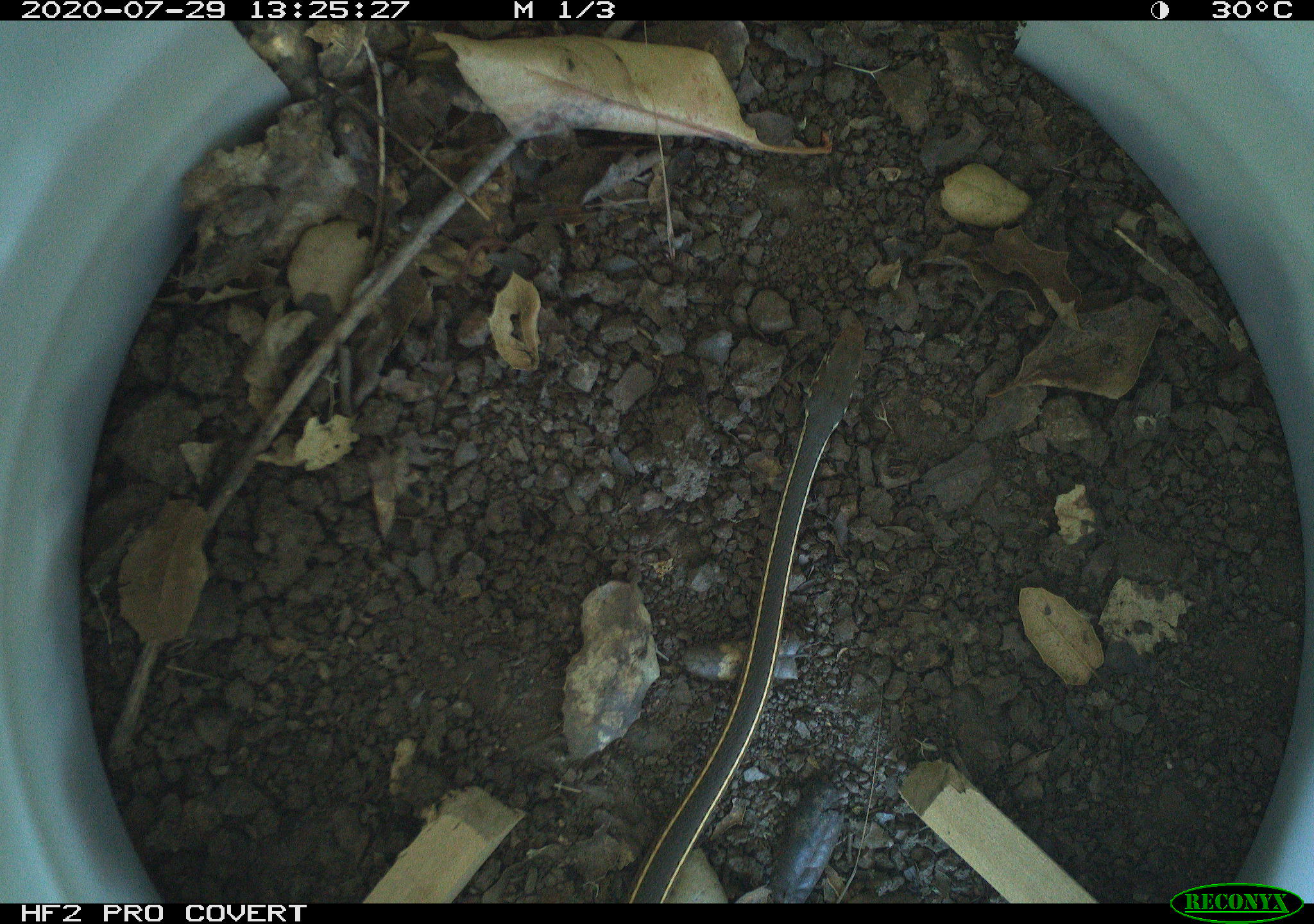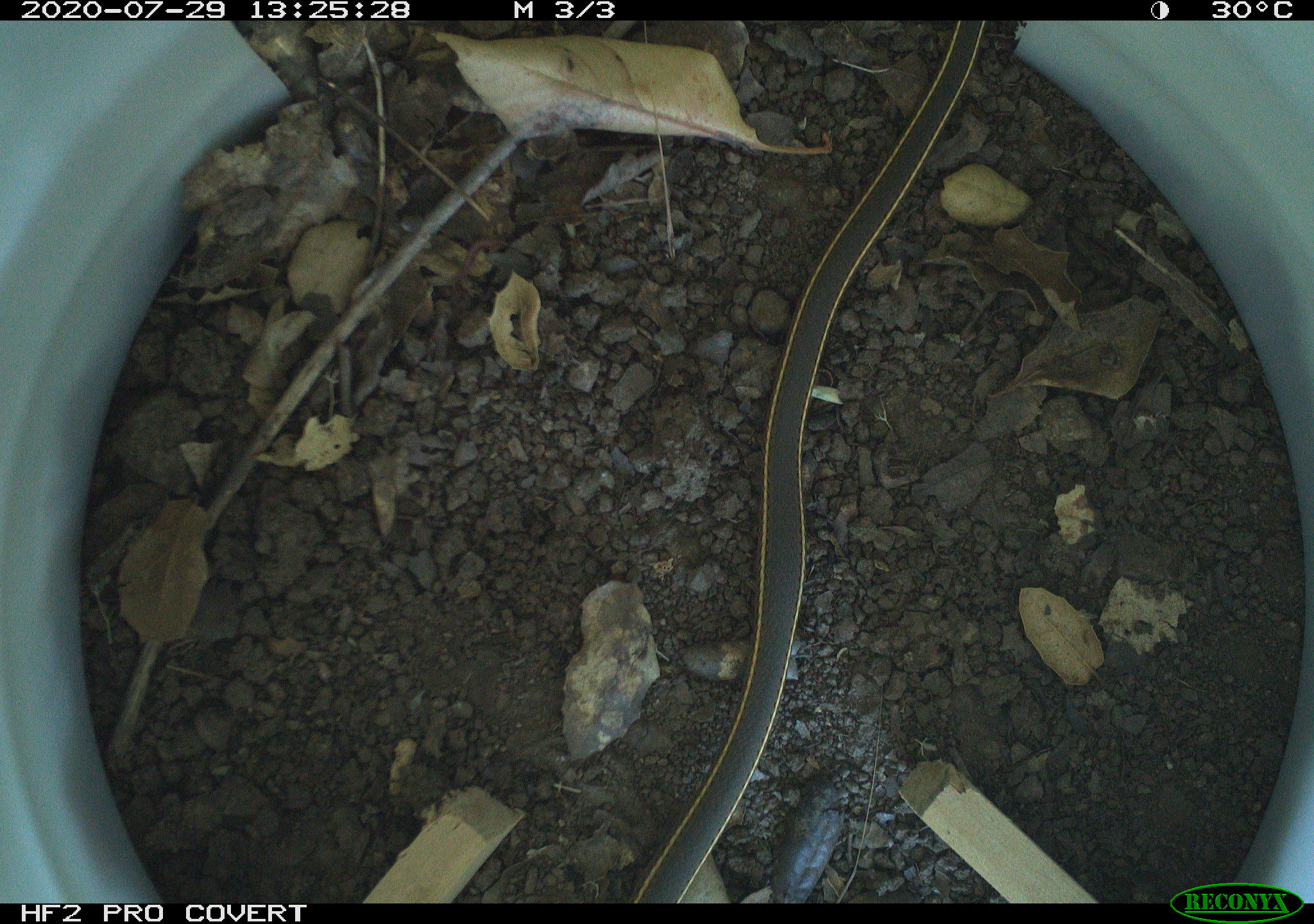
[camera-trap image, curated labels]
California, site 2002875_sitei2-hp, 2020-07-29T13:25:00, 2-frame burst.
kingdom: Animalia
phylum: Chordata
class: Reptilia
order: Squamata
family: Colubridae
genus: Masticophis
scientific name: Masticophis lateralis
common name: striped racer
Striped racer (Masticophis lateralis).